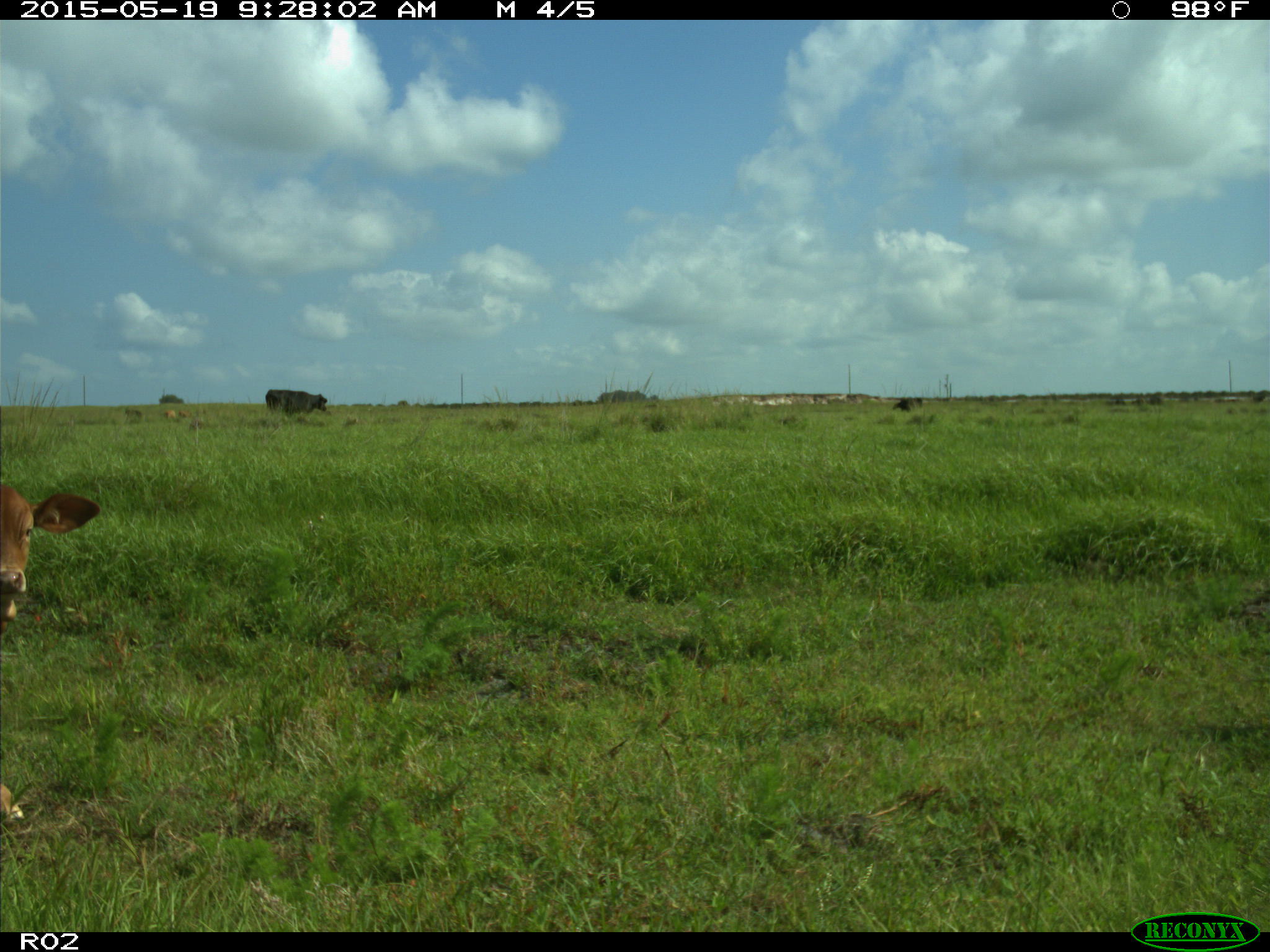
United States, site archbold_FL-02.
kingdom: Animalia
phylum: Chordata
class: Mammalia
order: Artiodactyla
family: Bovidae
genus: Bos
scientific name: Bos taurus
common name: domestic cow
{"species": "Bos taurus (domestic cow)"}